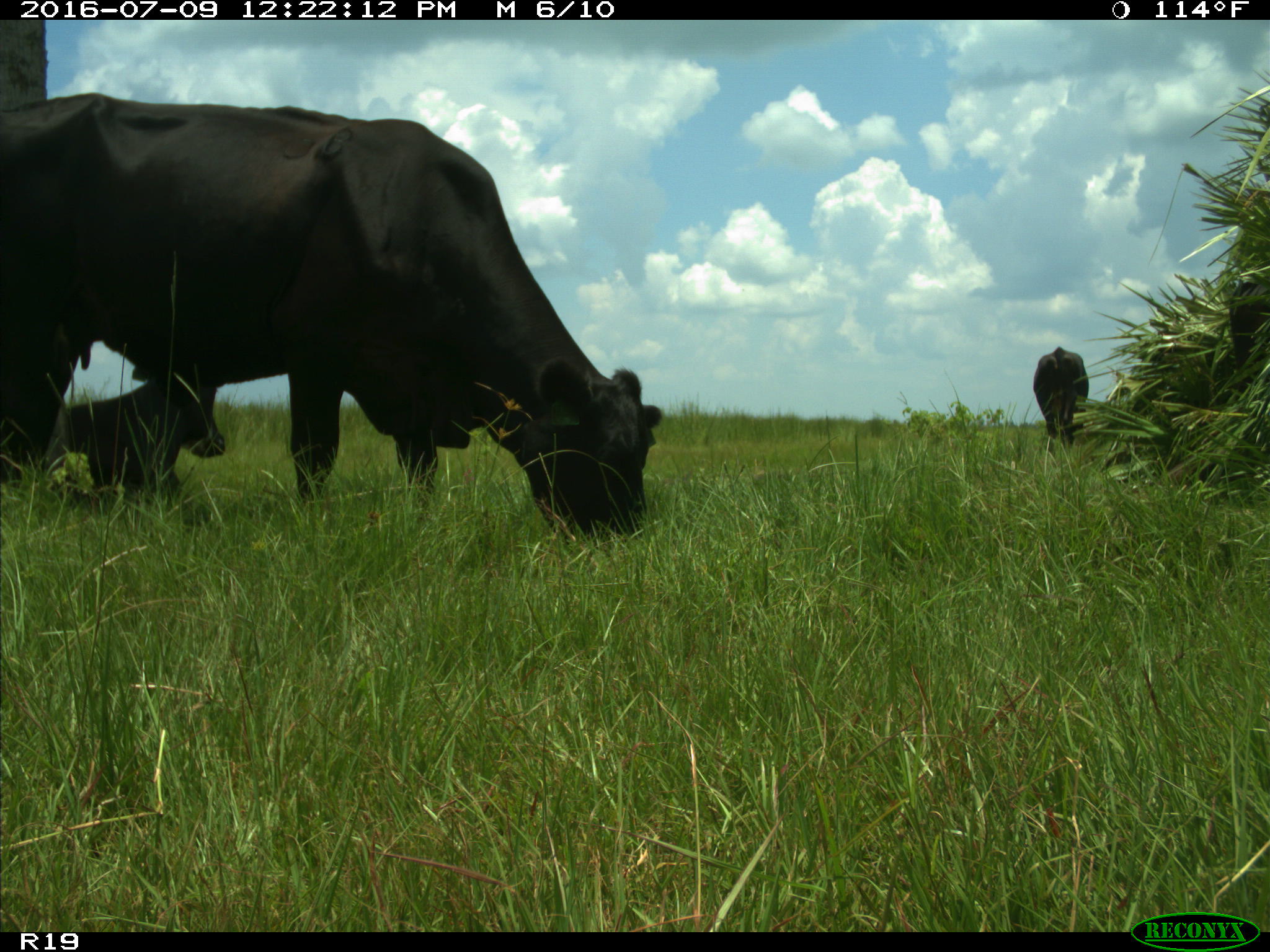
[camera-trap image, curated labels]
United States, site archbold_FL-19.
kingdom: Animalia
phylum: Chordata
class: Mammalia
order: Artiodactyla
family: Bovidae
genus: Bos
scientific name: Bos taurus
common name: domestic cow